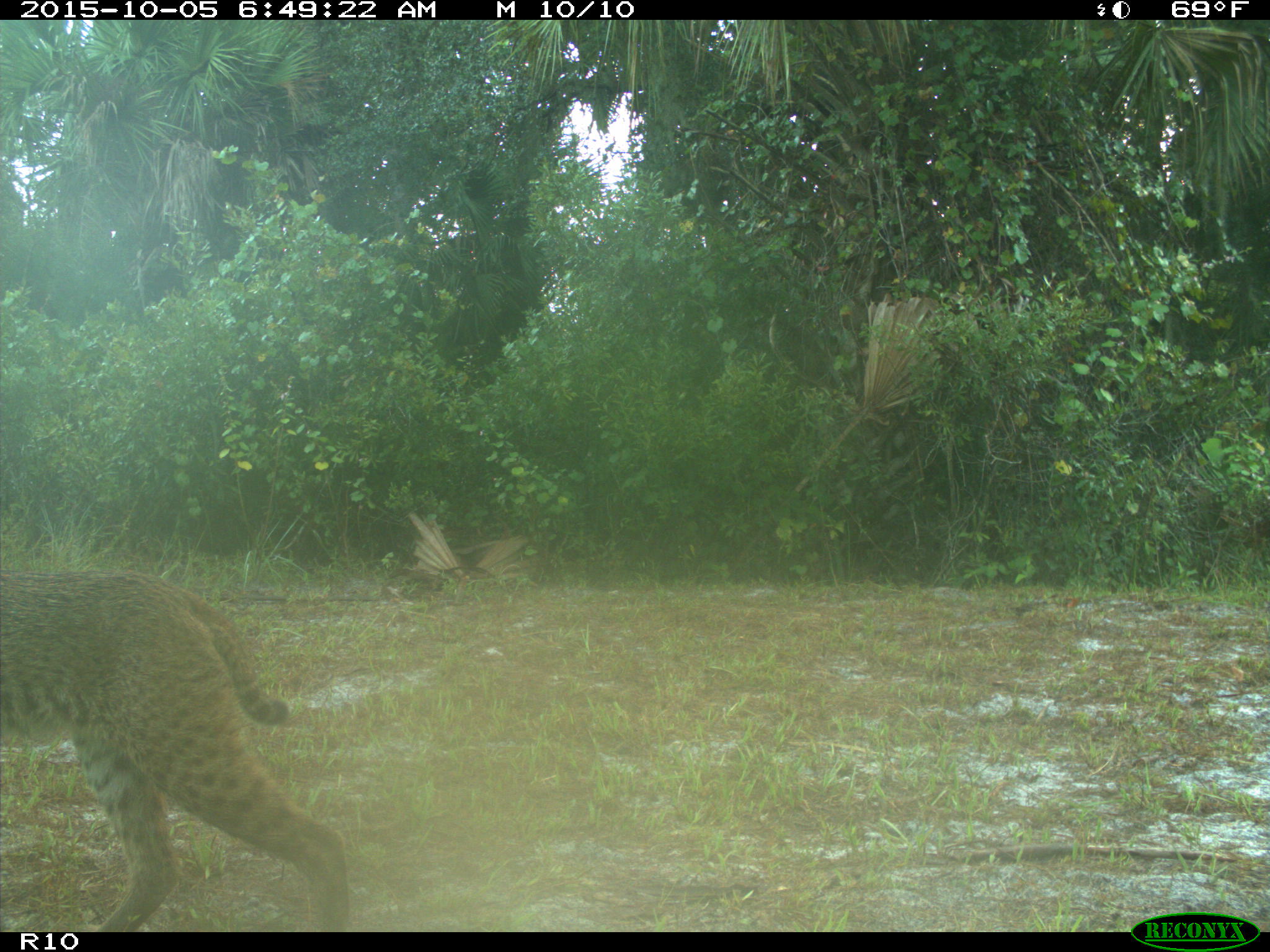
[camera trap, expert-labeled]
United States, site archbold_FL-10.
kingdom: Animalia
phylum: Chordata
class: Mammalia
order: Carnivora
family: Felidae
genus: Lynx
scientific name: Lynx rufus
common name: bobcat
Lynx rufus (bobcat).